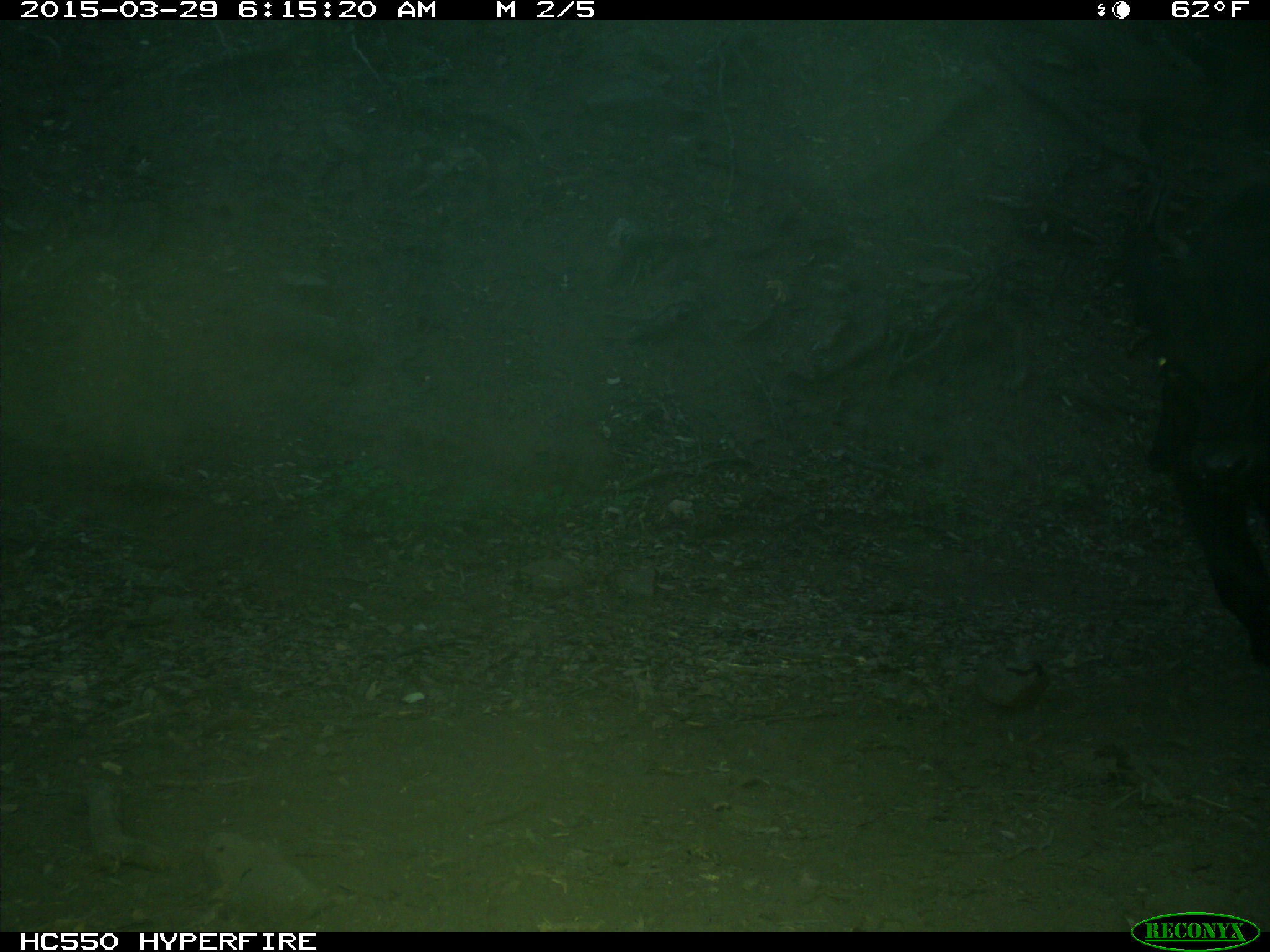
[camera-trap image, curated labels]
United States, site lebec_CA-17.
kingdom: Animalia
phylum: Chordata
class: Mammalia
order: Artiodactyla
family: Bovidae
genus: Bos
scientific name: Bos taurus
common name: domestic cow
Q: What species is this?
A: Bos taurus (domestic cow).